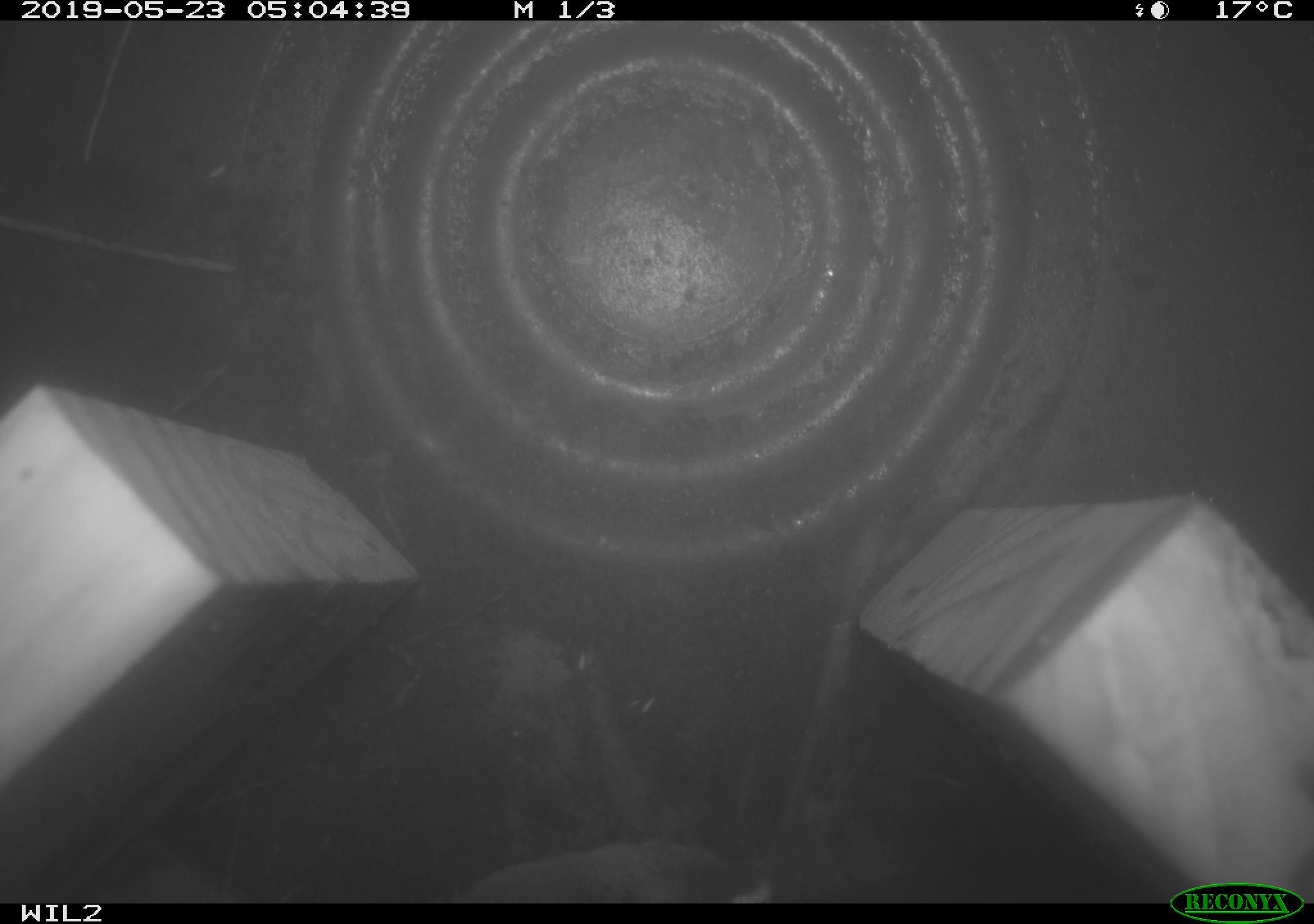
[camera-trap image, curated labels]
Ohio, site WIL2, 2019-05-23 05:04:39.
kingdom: Animalia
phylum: Chordata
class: Mammalia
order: Eulipotyphla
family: Soricidae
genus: Sorex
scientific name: Sorex cinereus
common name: masked shrew